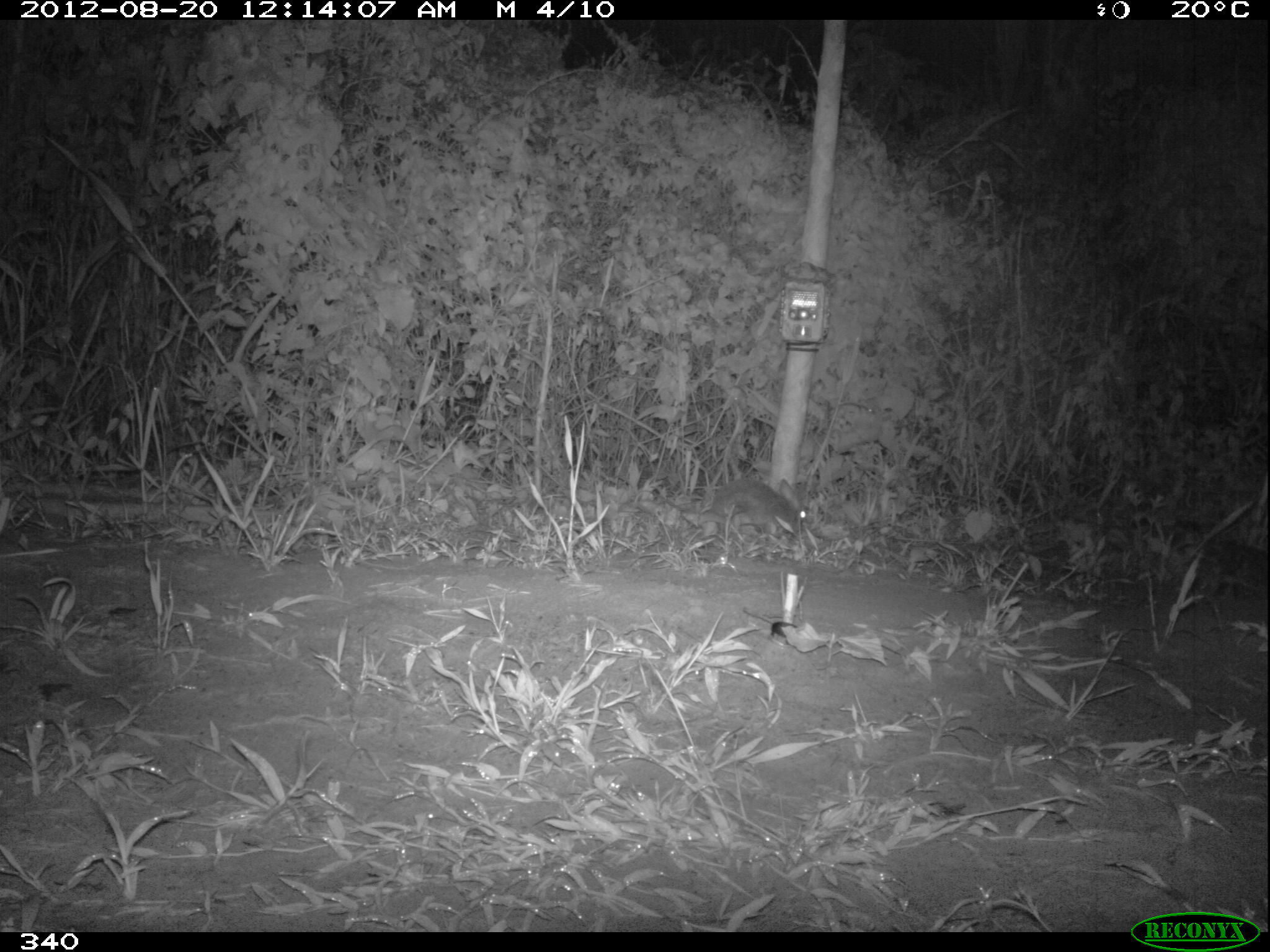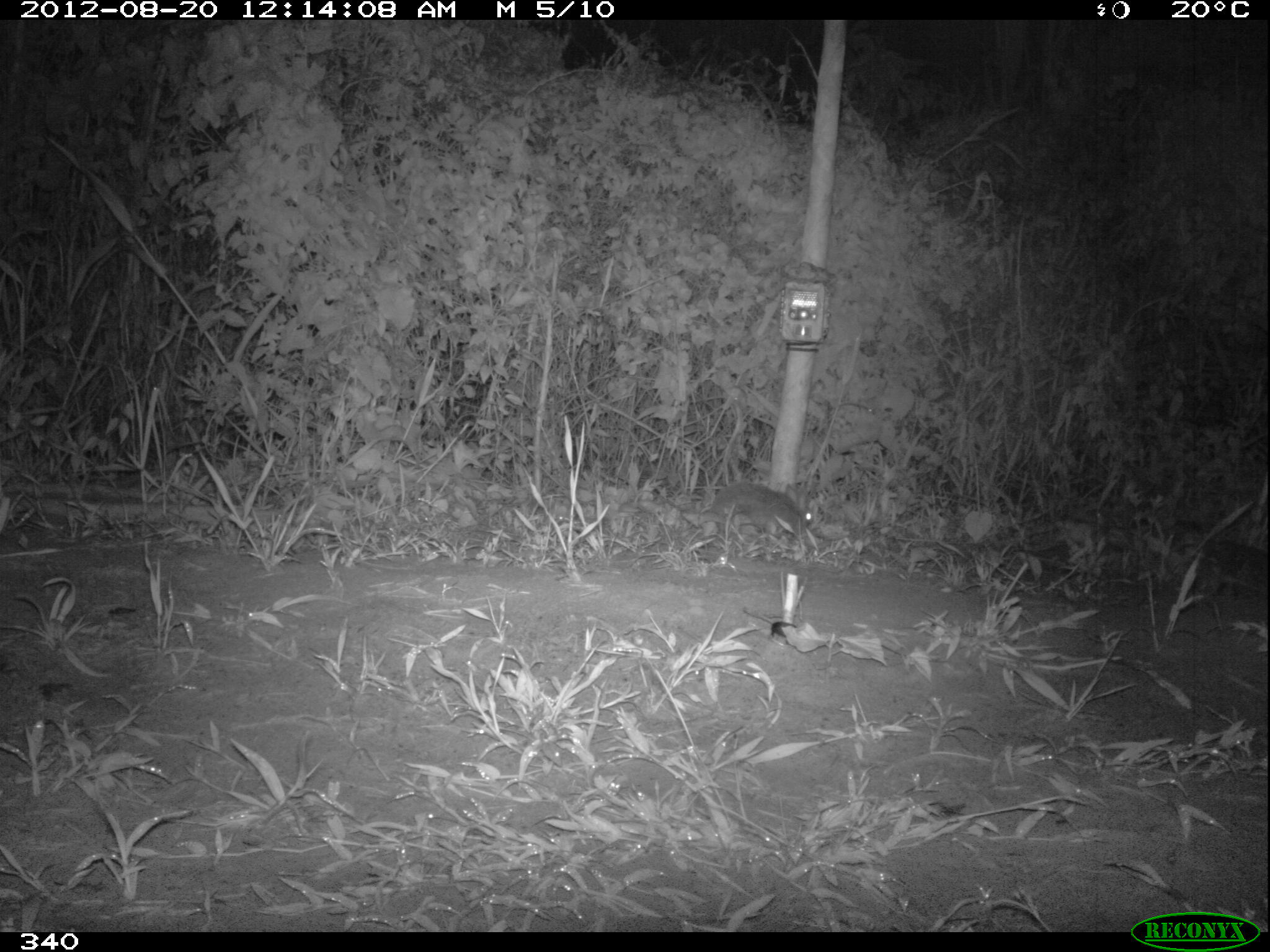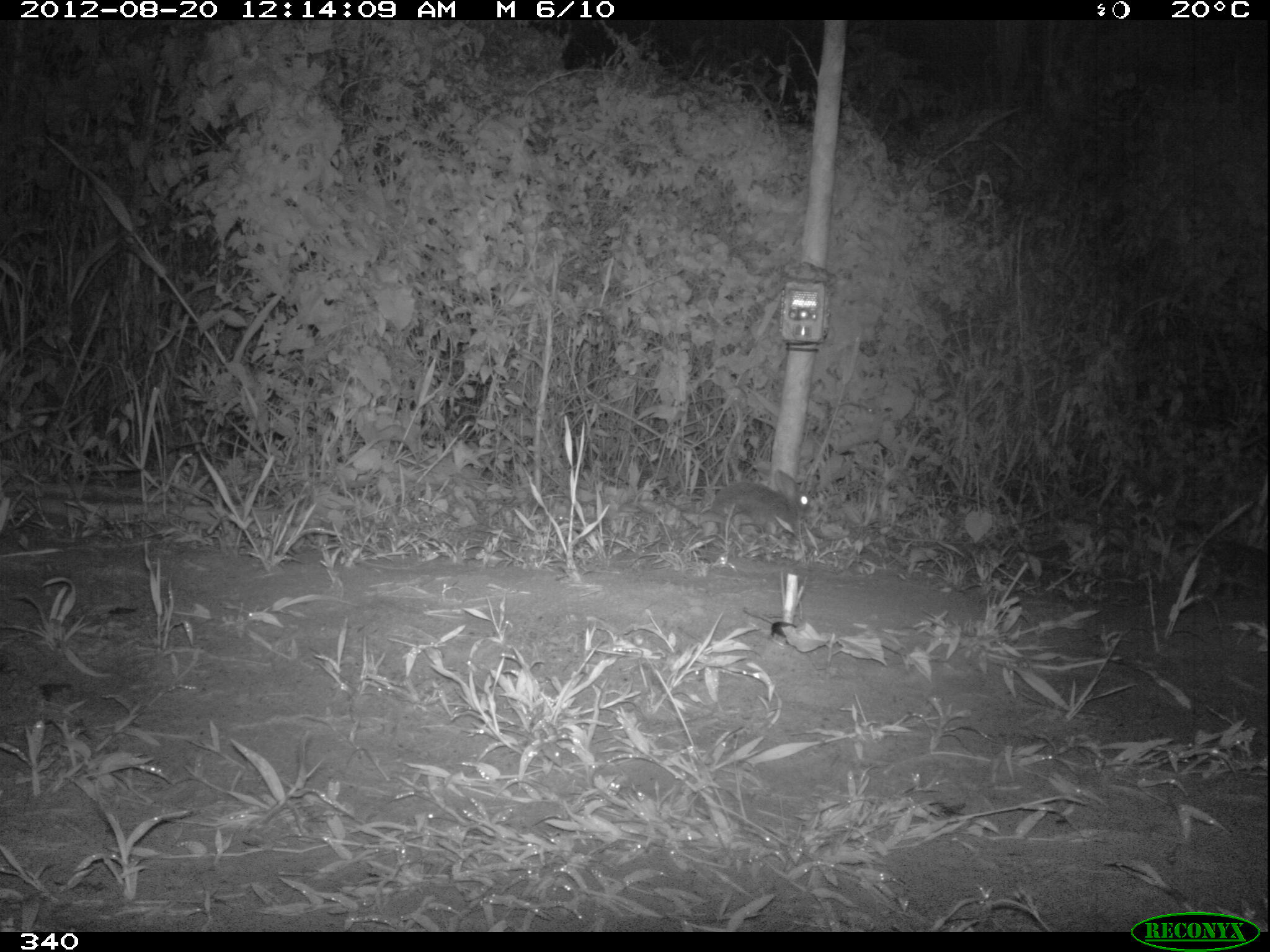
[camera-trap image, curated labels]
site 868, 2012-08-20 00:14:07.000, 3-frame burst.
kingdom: Animalia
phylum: Chordata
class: Mammalia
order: Lagomorpha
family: Leporidae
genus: Sylvilagus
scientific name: Sylvilagus brasiliensis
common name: tapeti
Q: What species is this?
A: Sylvilagus brasiliensis (tapeti).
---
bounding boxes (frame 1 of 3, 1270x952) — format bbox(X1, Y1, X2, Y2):
sylvilagus brasiliensis: bbox(709, 476, 807, 539)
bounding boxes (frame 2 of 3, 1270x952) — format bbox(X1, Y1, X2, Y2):
sylvilagus brasiliensis: bbox(709, 480, 813, 539)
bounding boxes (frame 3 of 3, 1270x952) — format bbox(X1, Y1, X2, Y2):
sylvilagus brasiliensis: bbox(710, 468, 812, 534)